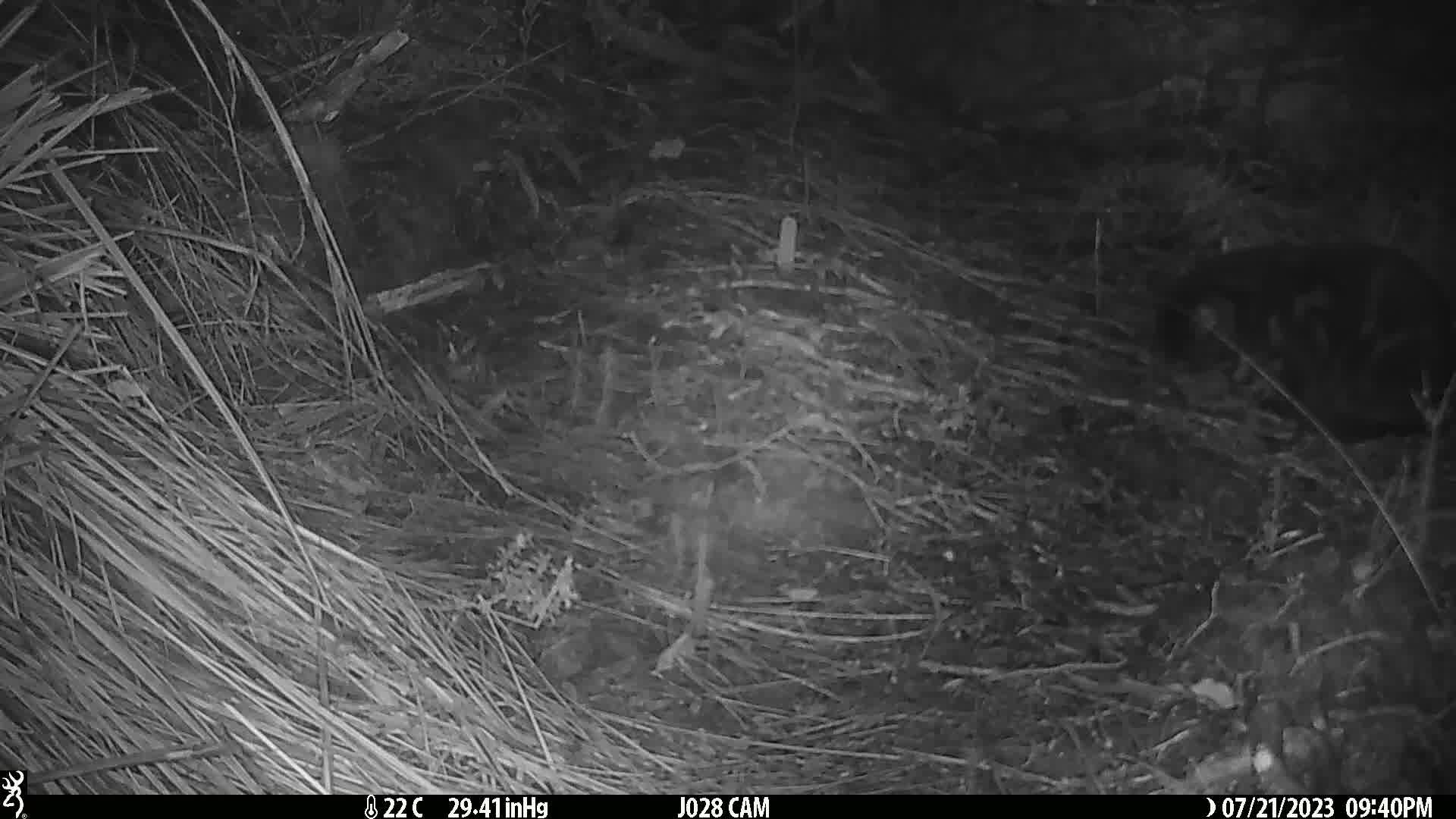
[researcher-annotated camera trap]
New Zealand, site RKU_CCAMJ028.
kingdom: Animalia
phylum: Chordata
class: Mammalia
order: Carnivora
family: Felidae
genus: Felis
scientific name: Felis catus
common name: domestic cat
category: cat